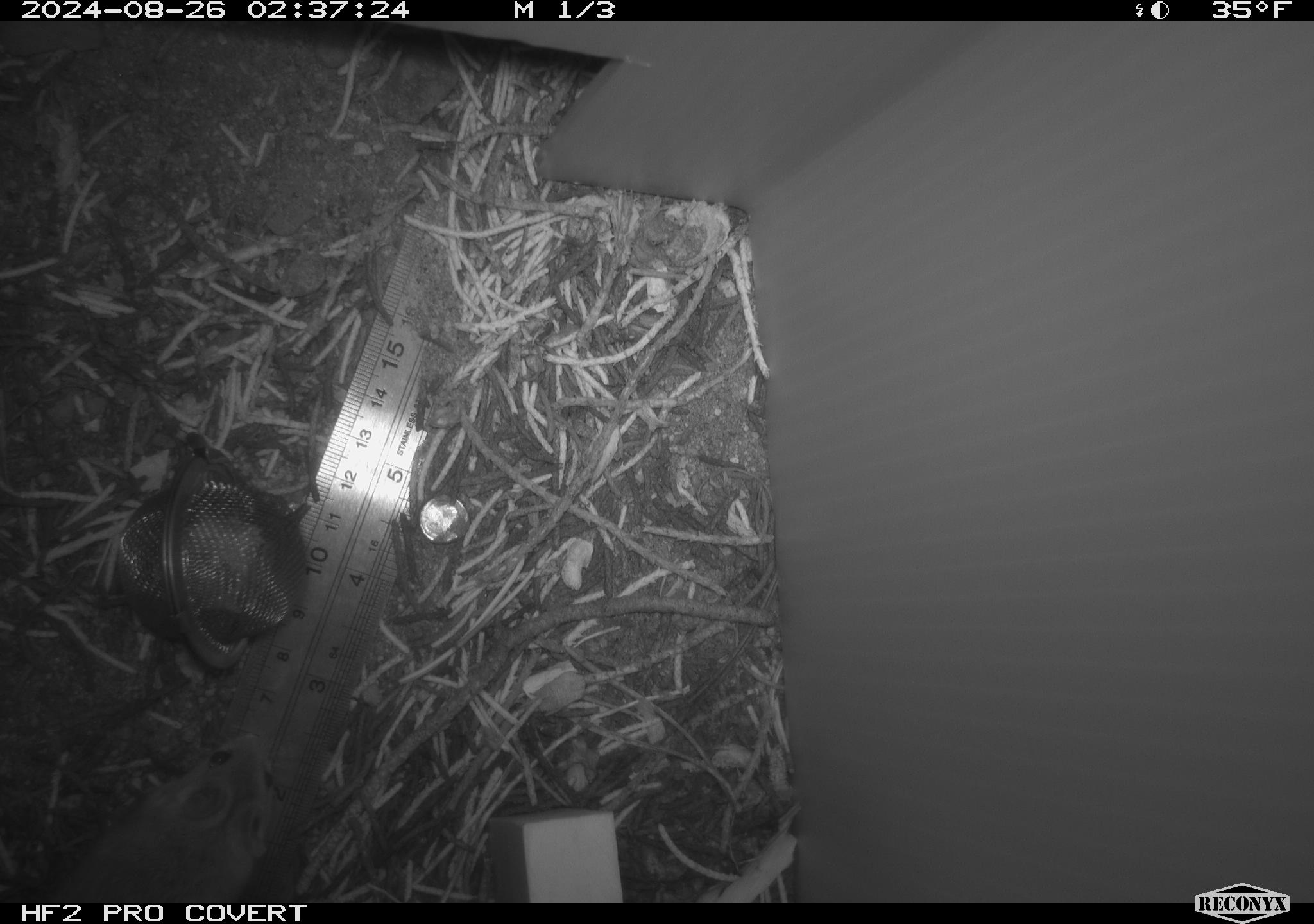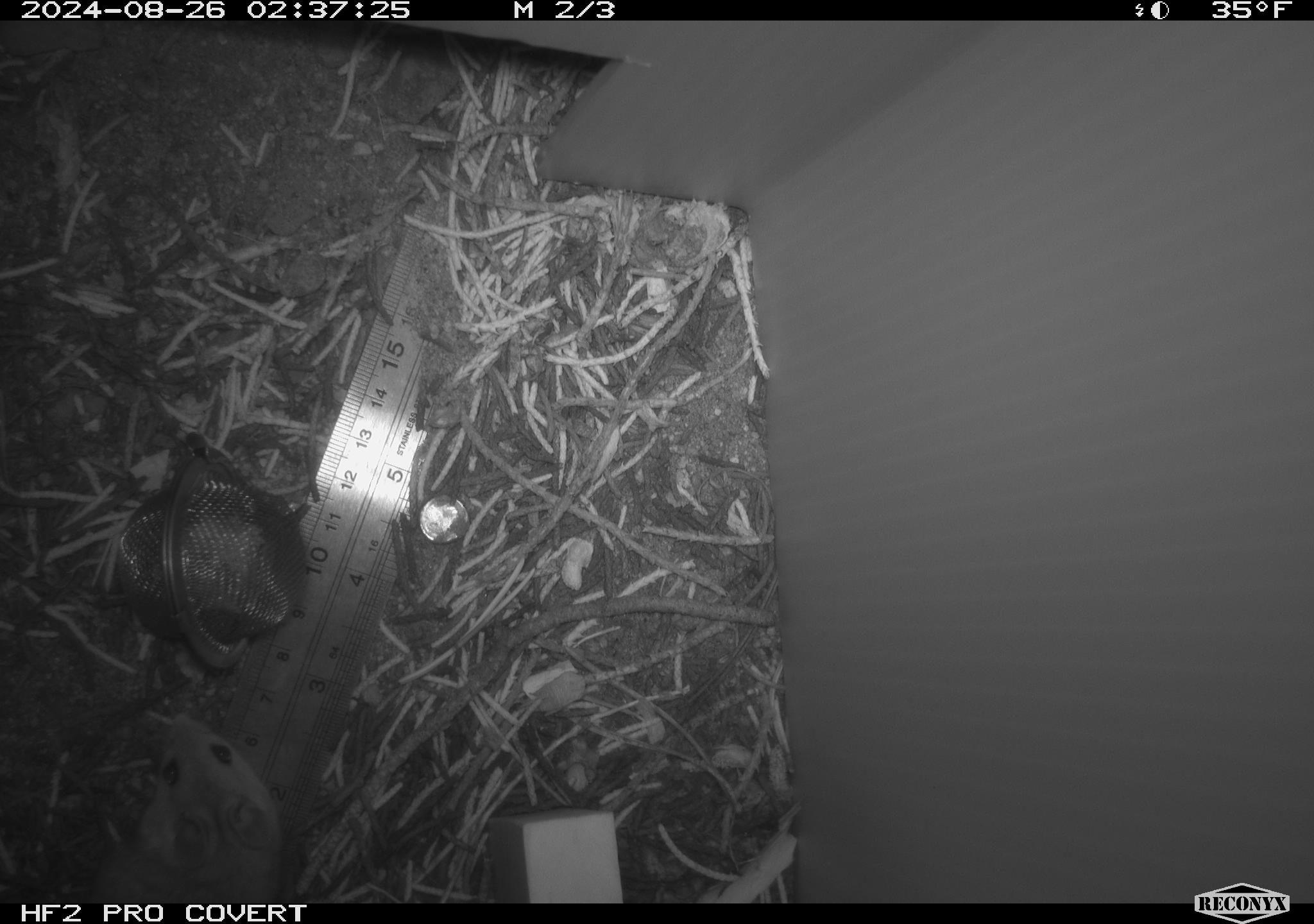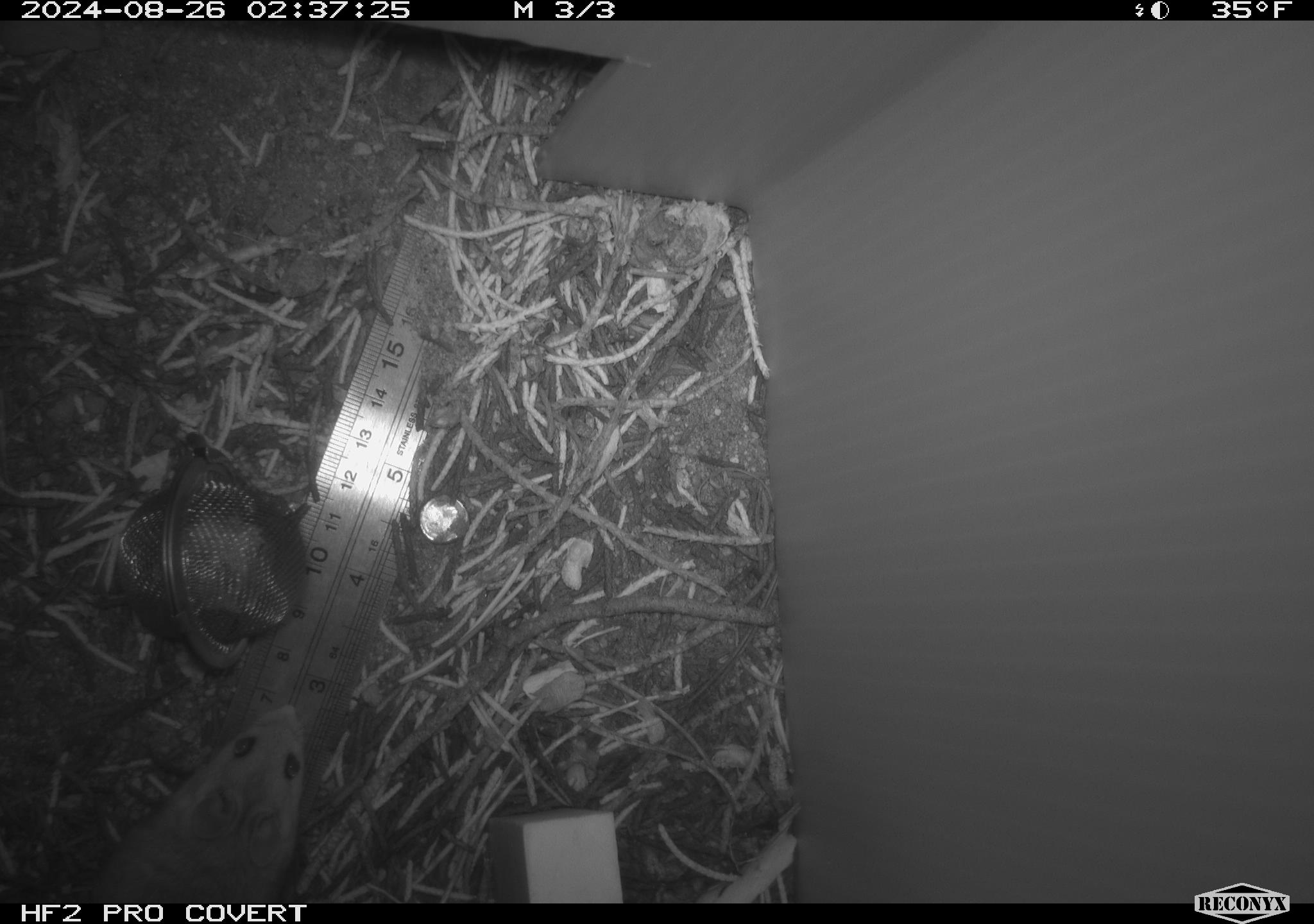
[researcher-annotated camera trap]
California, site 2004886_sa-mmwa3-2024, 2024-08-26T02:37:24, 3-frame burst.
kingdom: Animalia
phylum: Chordata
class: Mammalia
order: Rodentia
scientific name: Rodentia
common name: mouse species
Mouse species (Rodentia).